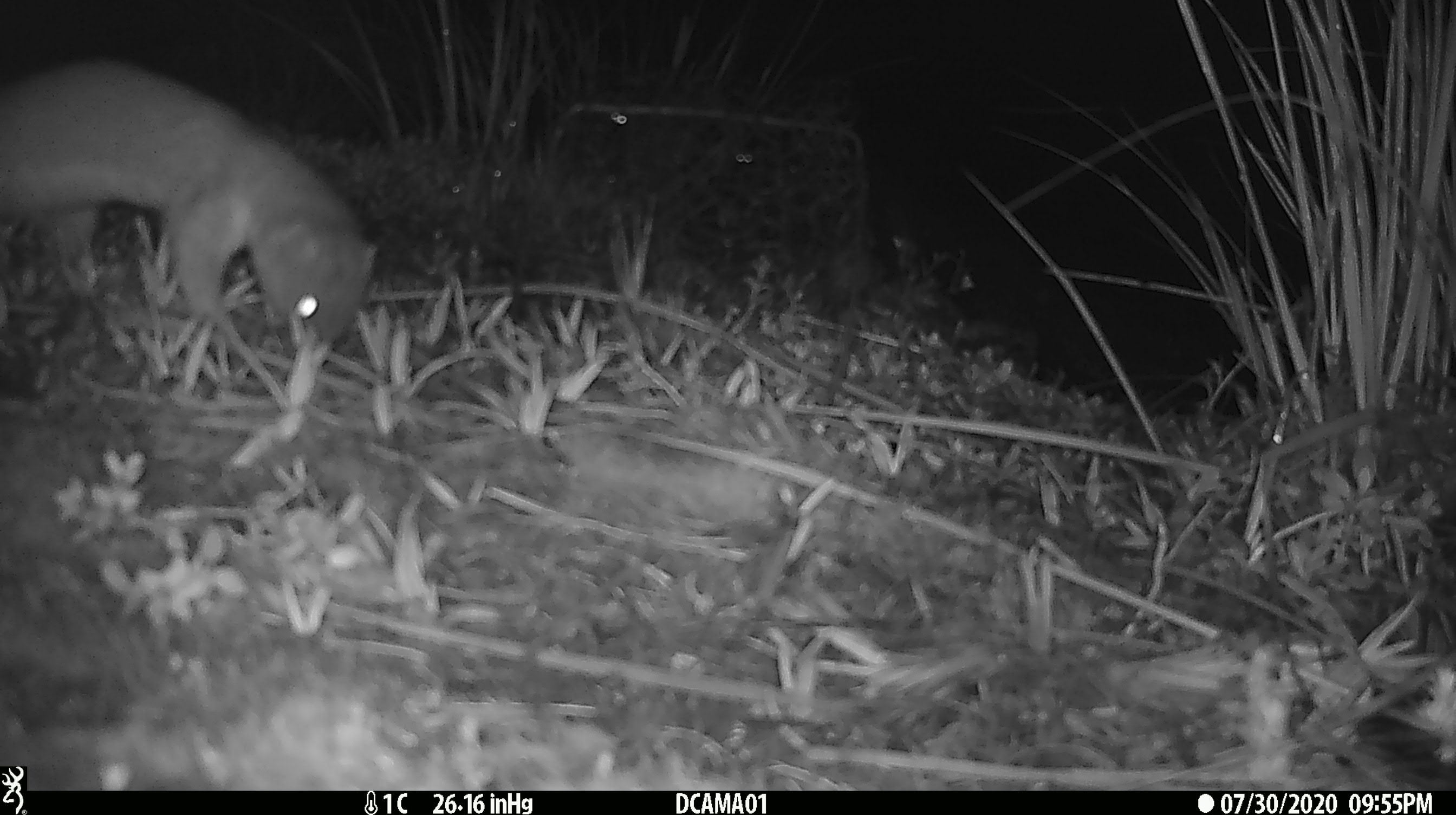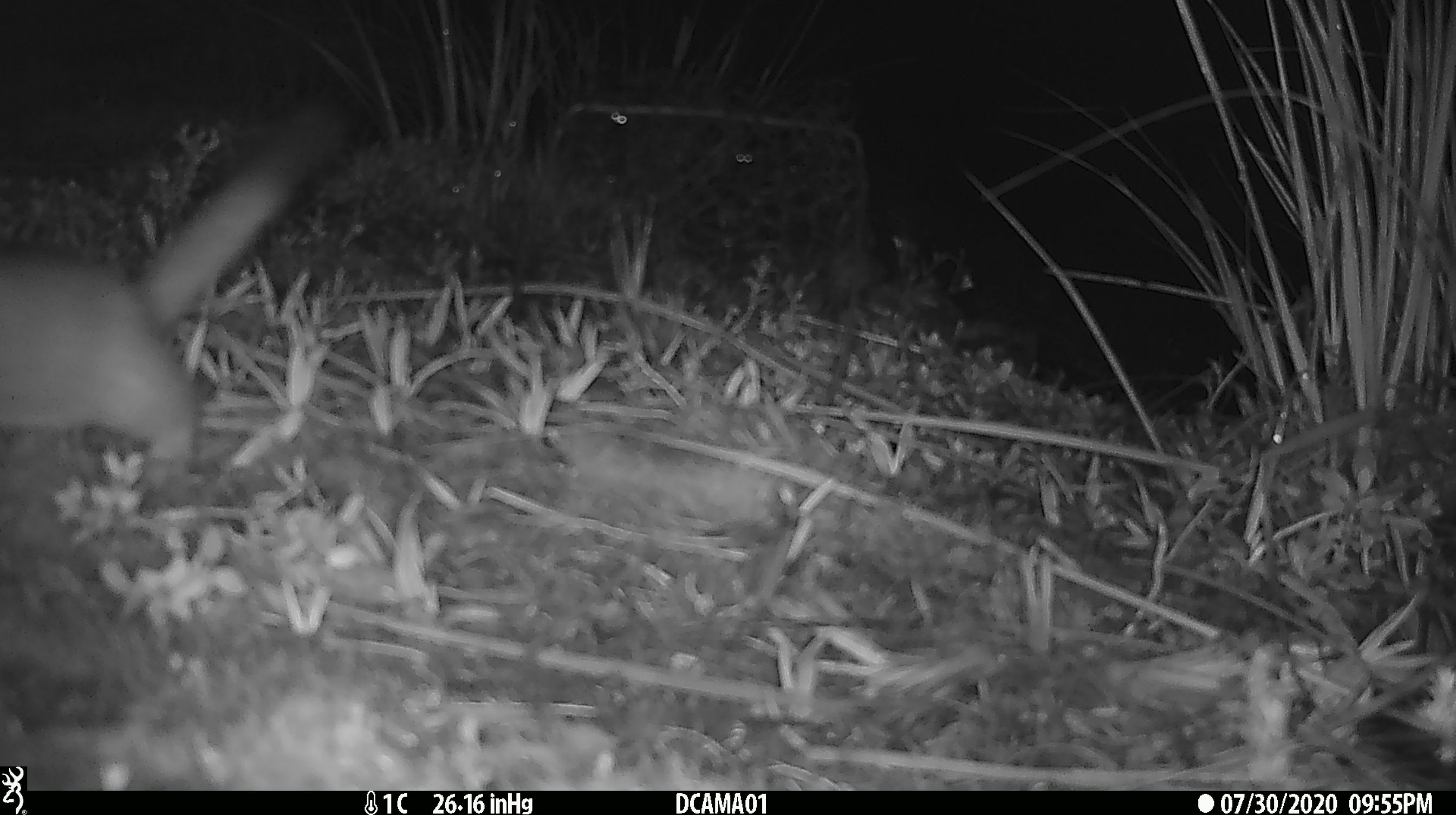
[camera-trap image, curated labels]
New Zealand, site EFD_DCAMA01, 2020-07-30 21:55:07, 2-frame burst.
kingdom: Animalia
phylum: Chordata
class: Mammalia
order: Carnivora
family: Mustelidae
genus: Mustela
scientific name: Mustela erminea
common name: stoat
Stoat (Mustela erminea).